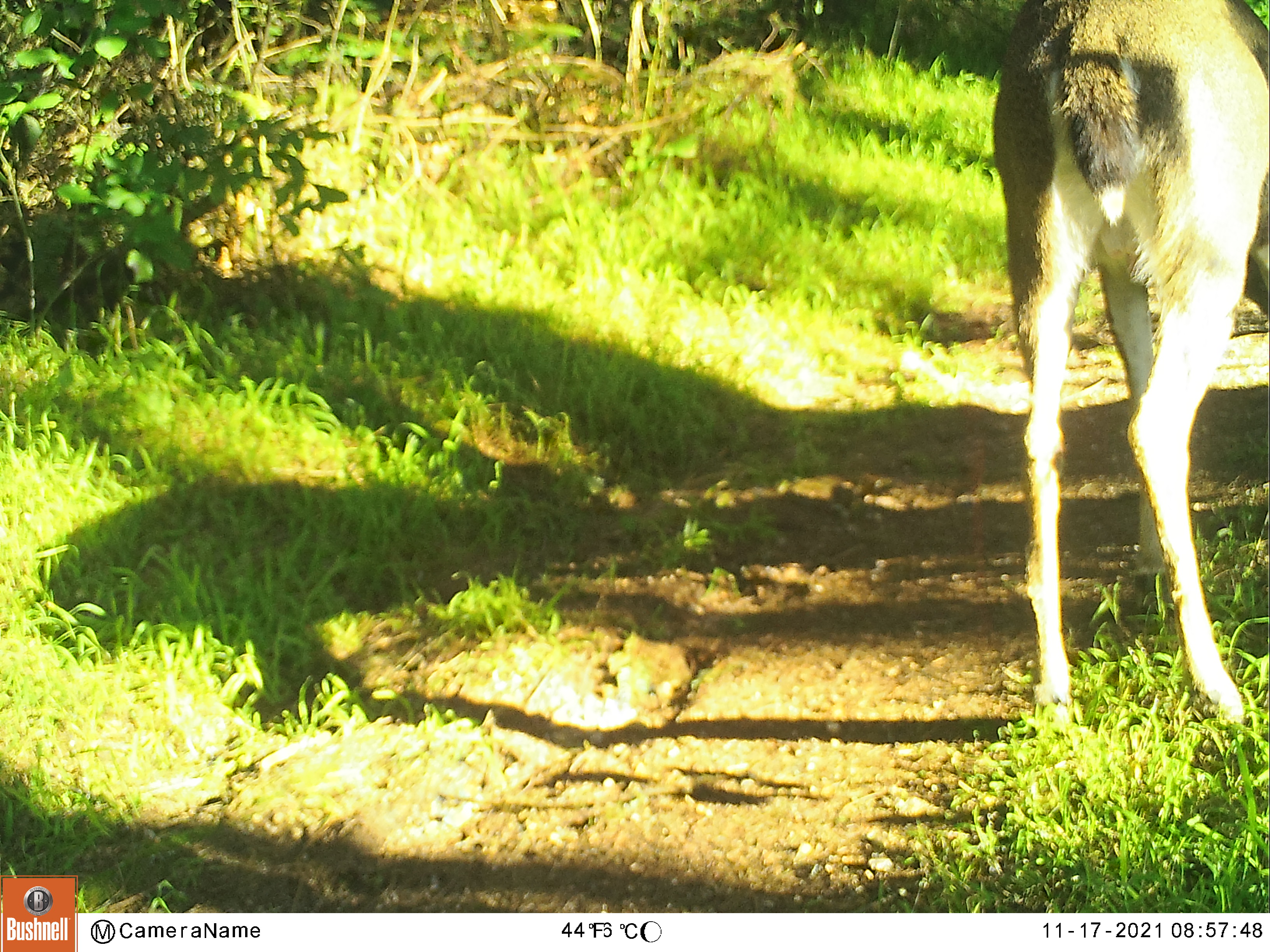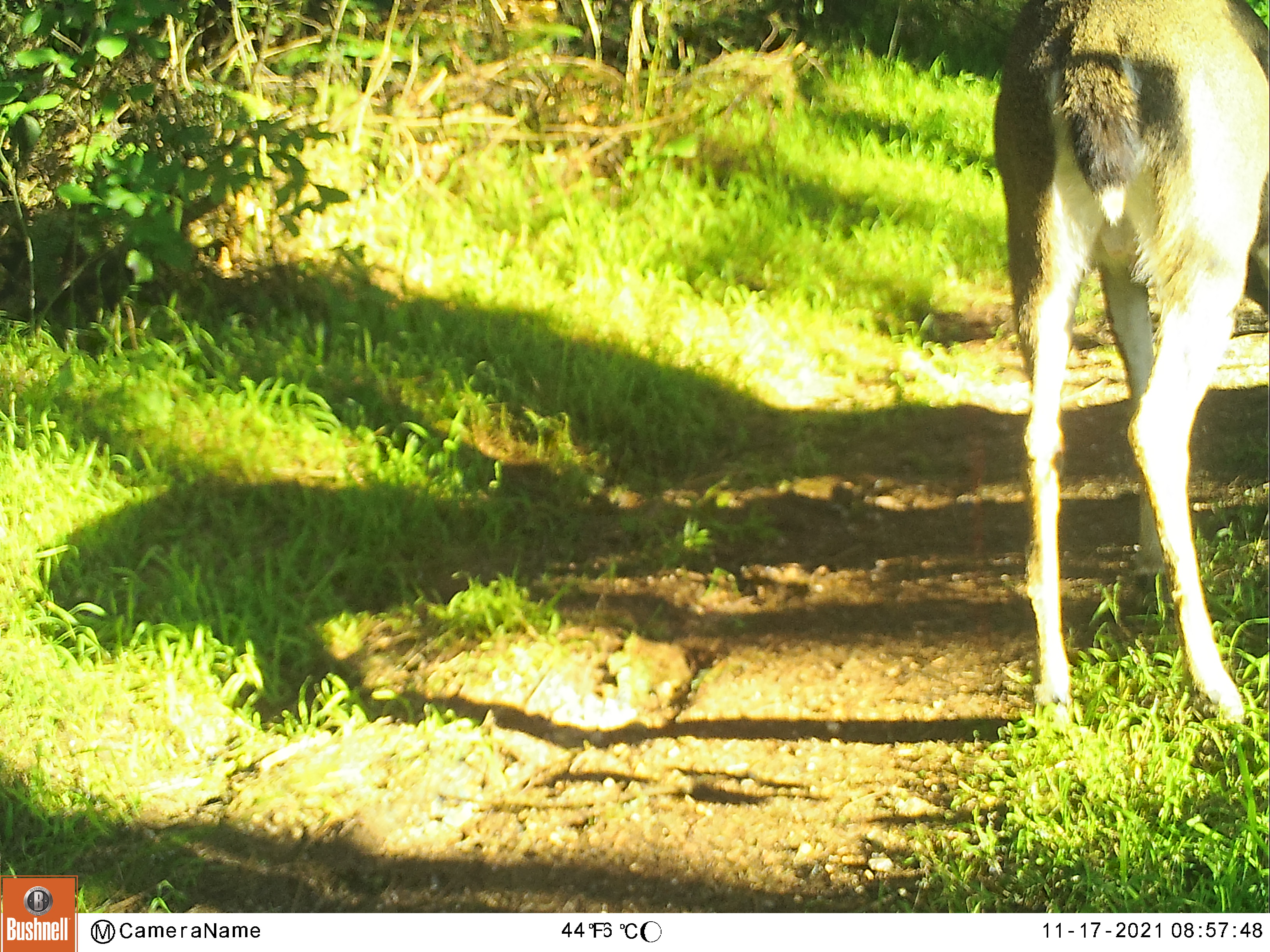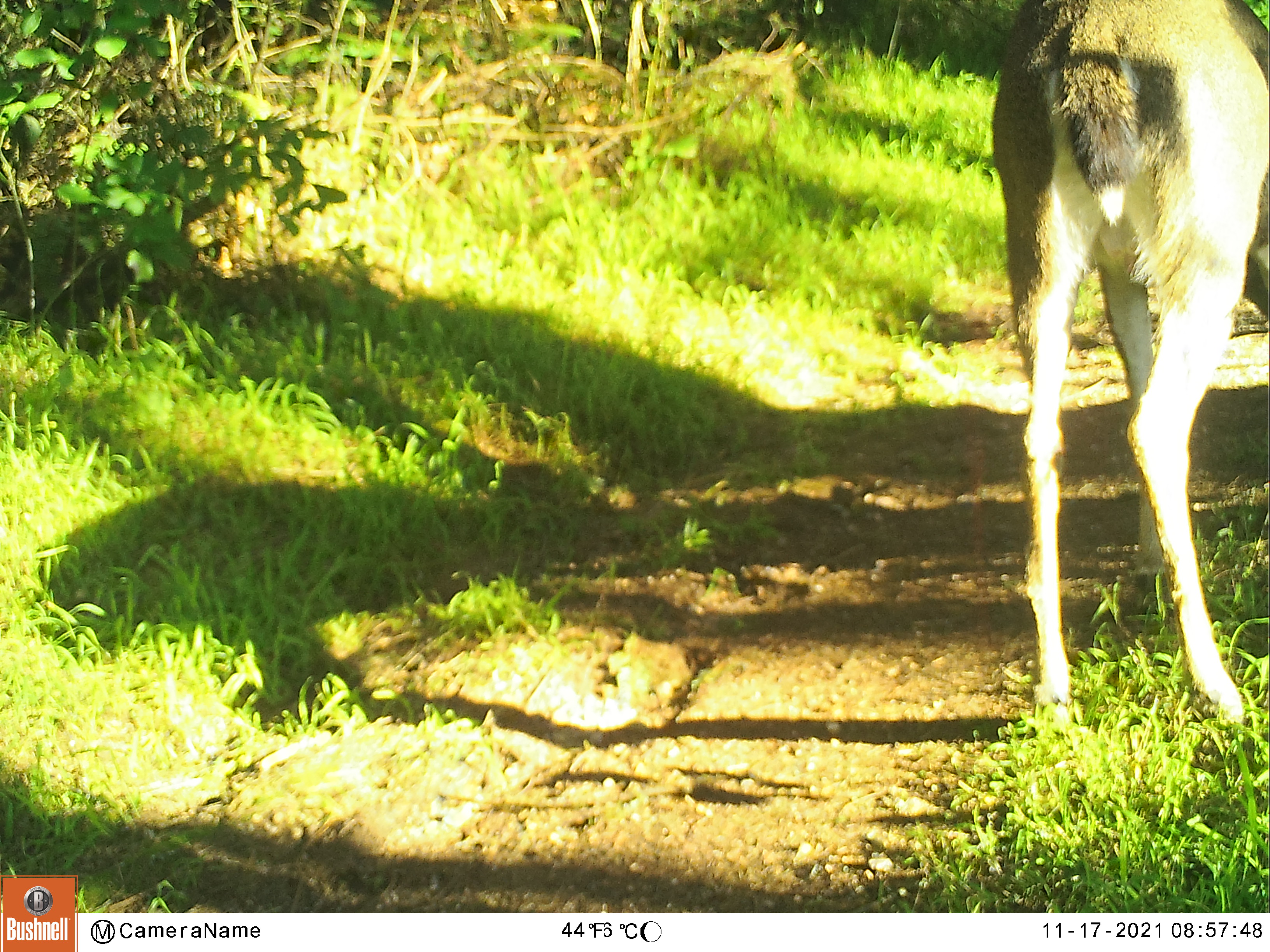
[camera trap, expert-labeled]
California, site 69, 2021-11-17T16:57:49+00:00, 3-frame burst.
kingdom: Animalia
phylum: Chordata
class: Mammalia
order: Artiodactyla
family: Cervidae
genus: Odocoileus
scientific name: Odocoileus hemionus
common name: mule deer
Mule deer (Odocoileus hemionus).